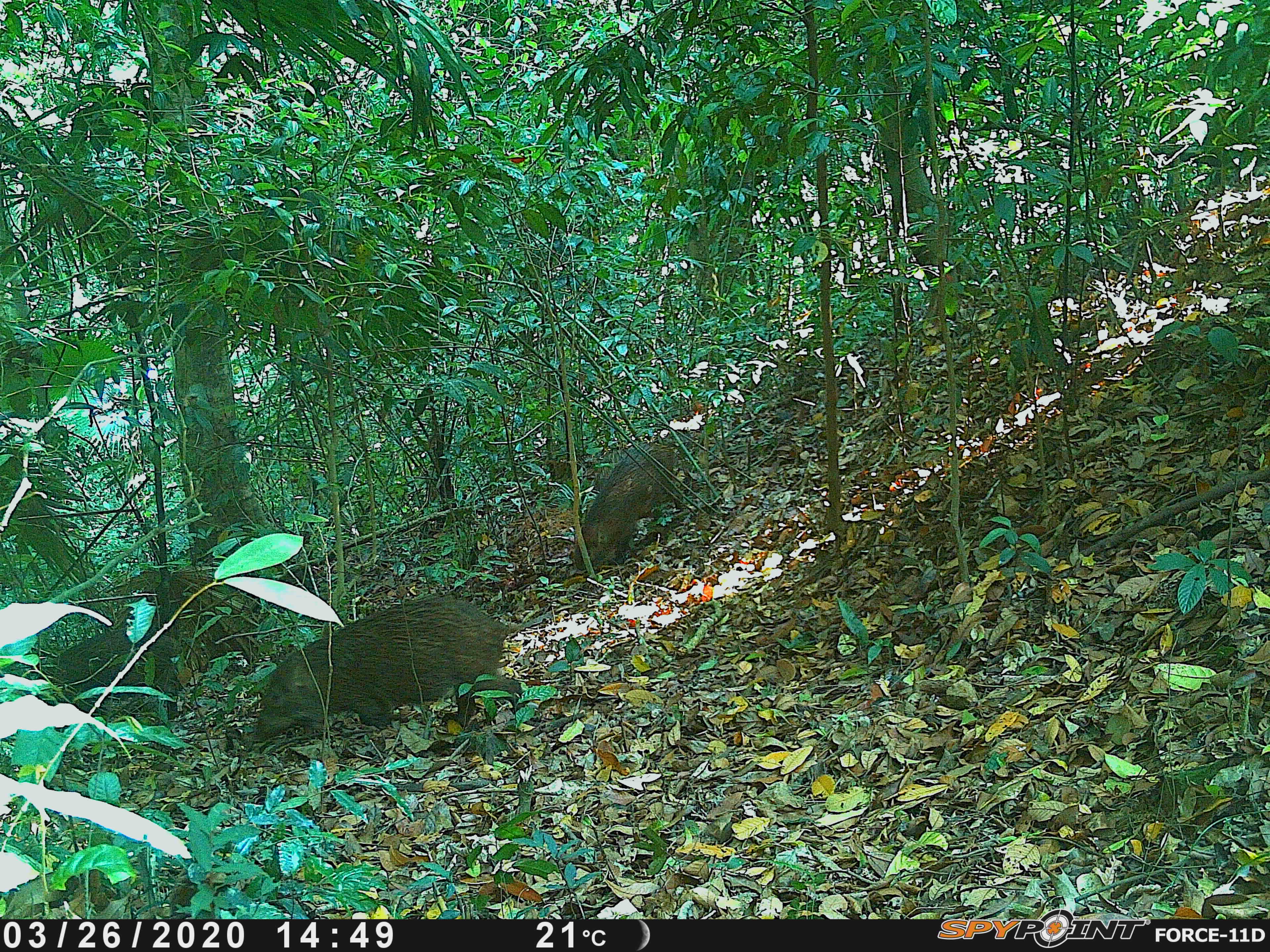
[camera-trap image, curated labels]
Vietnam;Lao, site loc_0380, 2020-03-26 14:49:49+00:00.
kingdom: Animalia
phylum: Chordata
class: Mammalia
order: Artiodactyla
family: Suidae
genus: Sus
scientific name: Sus scrofa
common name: eurasian wild pig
Eurasian wild pig (Sus scrofa). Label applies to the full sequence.